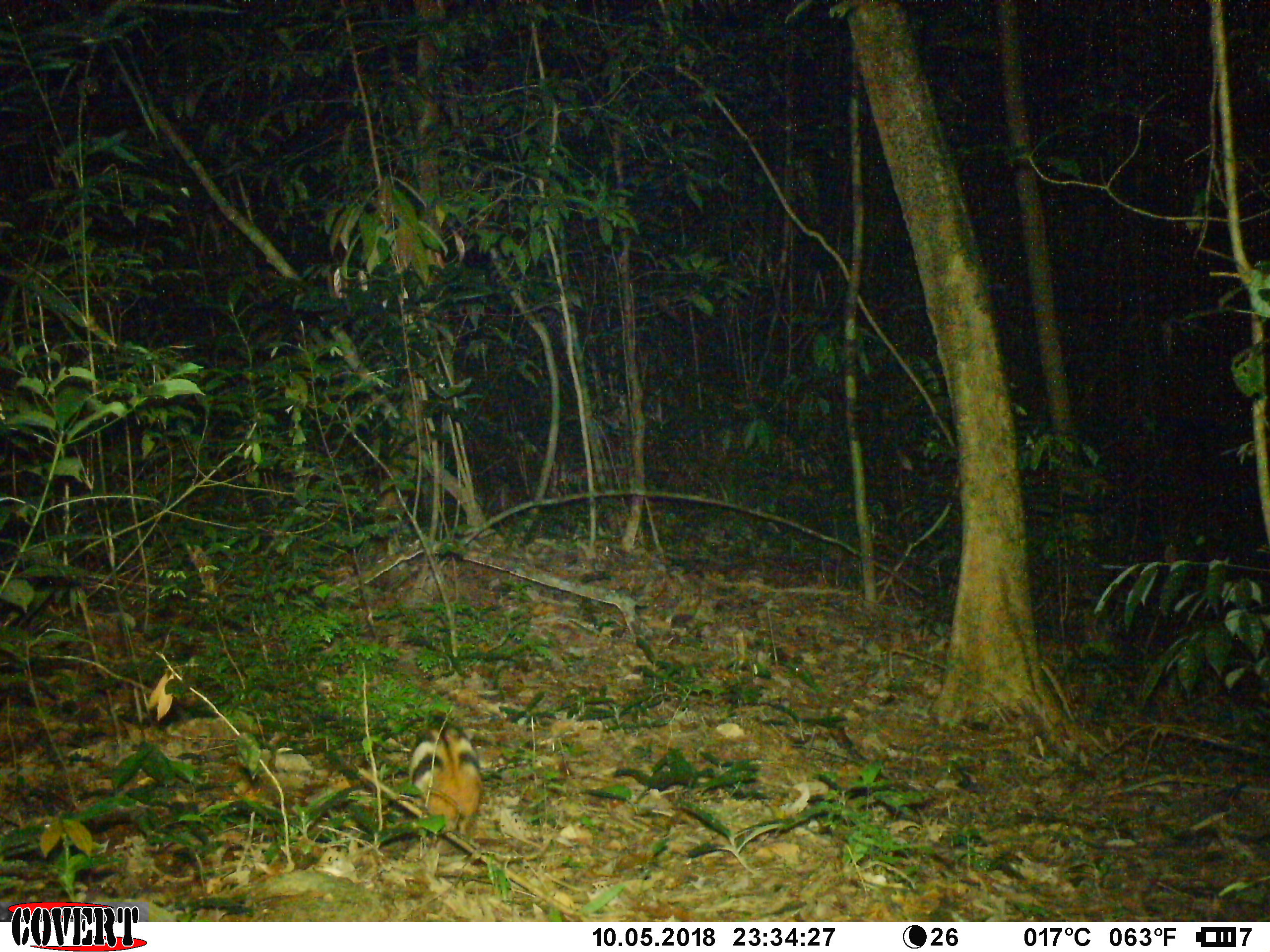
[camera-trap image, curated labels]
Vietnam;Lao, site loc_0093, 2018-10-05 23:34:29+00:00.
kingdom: Animalia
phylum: Chordata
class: Mammalia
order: Lagomorpha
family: Leporidae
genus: Nesolagus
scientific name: Nesolagus timminsi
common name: annamite striped rabbit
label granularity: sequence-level